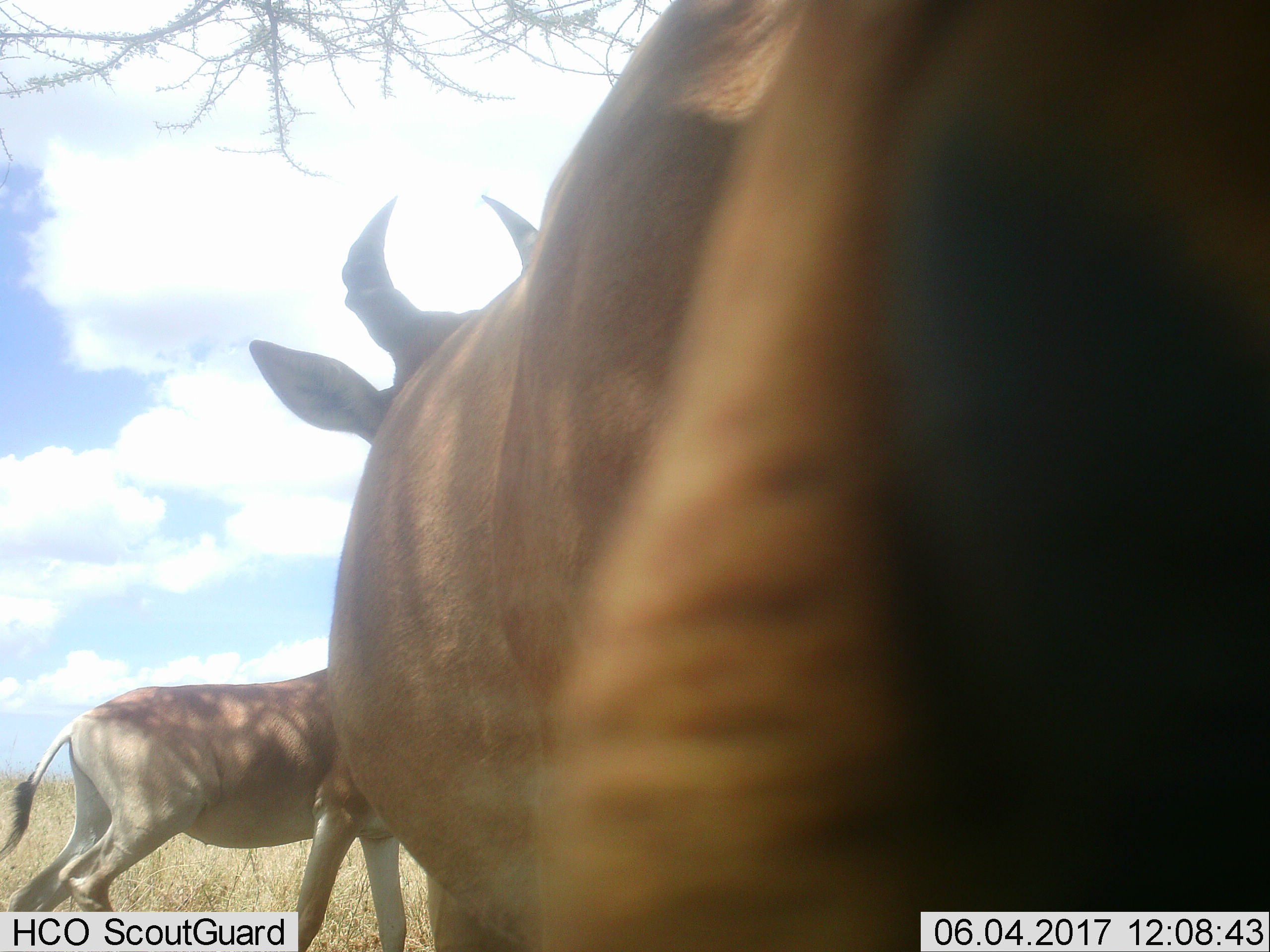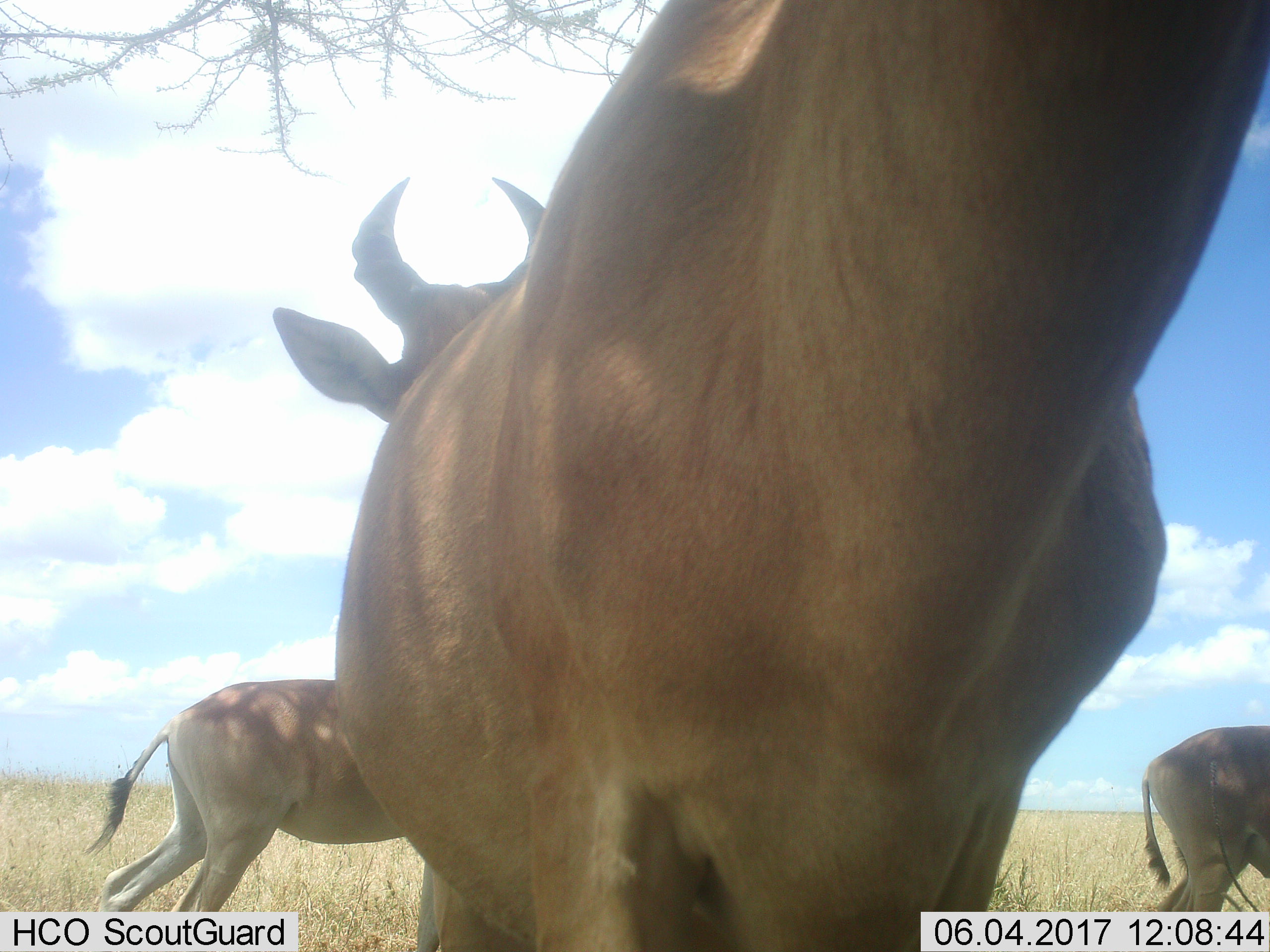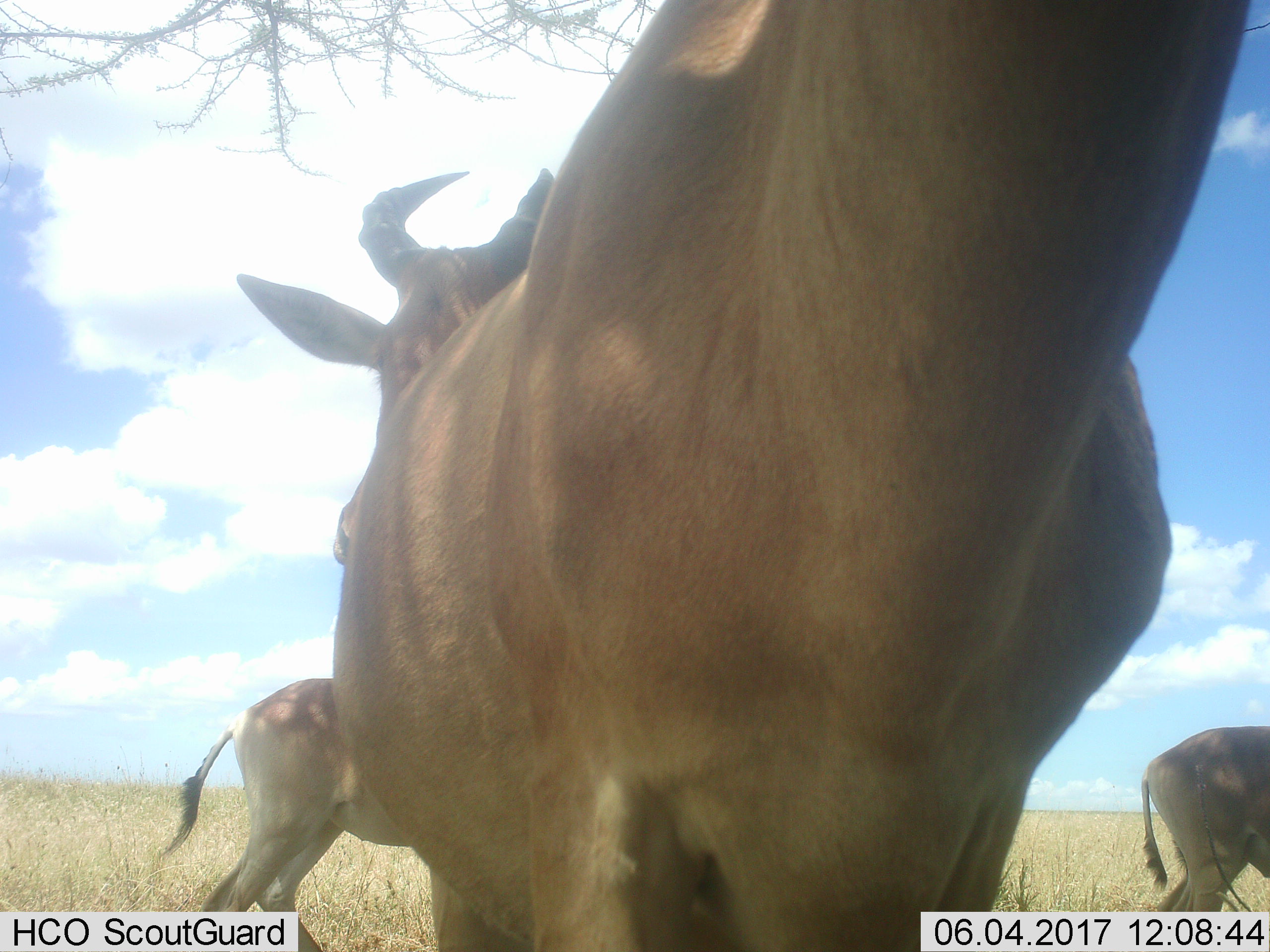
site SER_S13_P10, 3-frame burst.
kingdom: Animalia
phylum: Chordata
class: Mammalia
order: Artiodactyla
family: Bovidae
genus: Alcelaphus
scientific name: Alcelaphus buselaphus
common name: hartebeest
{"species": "hartebeest (Alcelaphus buselaphus)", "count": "2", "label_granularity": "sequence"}